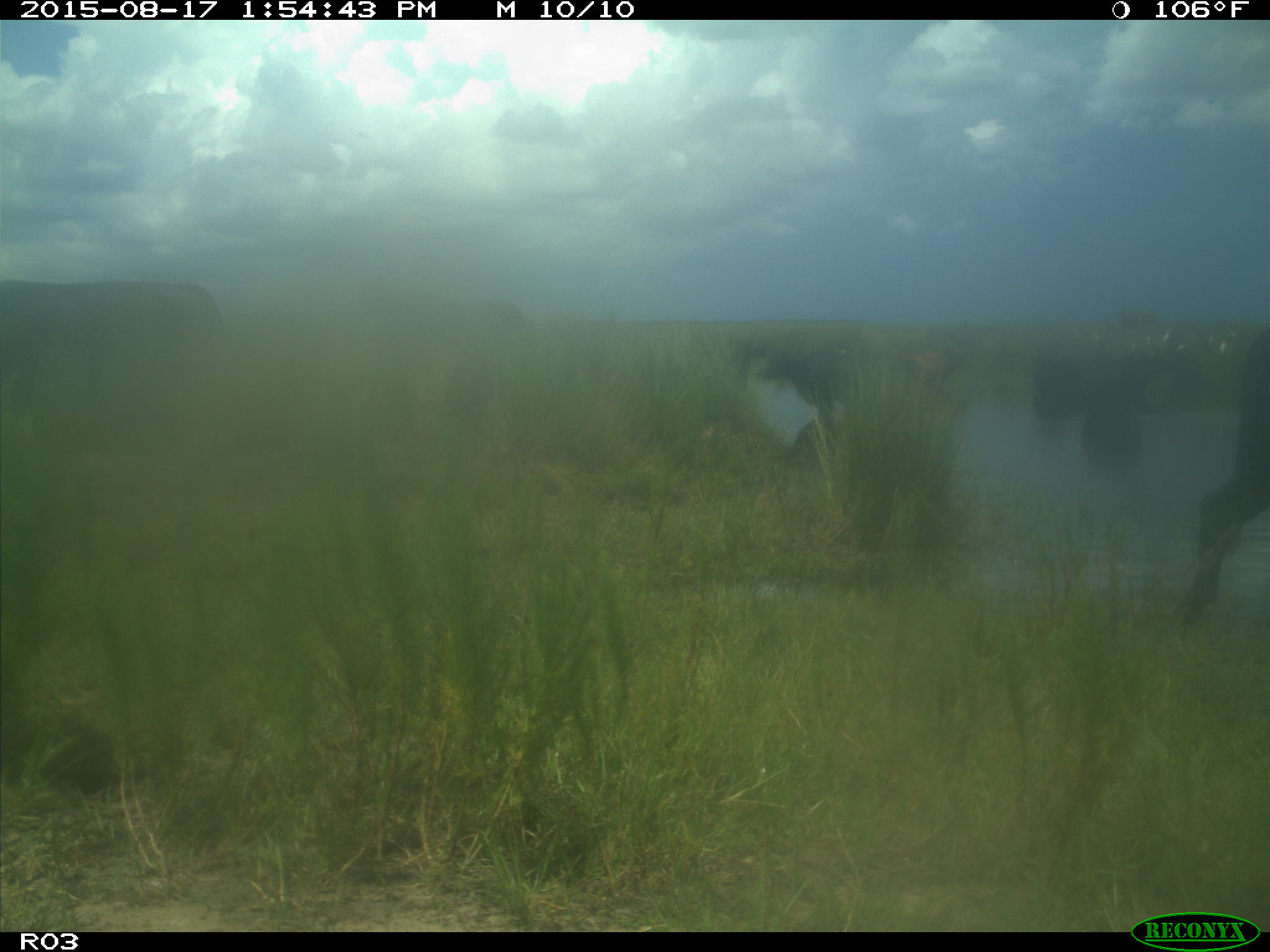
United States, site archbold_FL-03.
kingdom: Animalia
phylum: Chordata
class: Mammalia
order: Artiodactyla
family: Bovidae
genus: Bos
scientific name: Bos taurus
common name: domestic cow